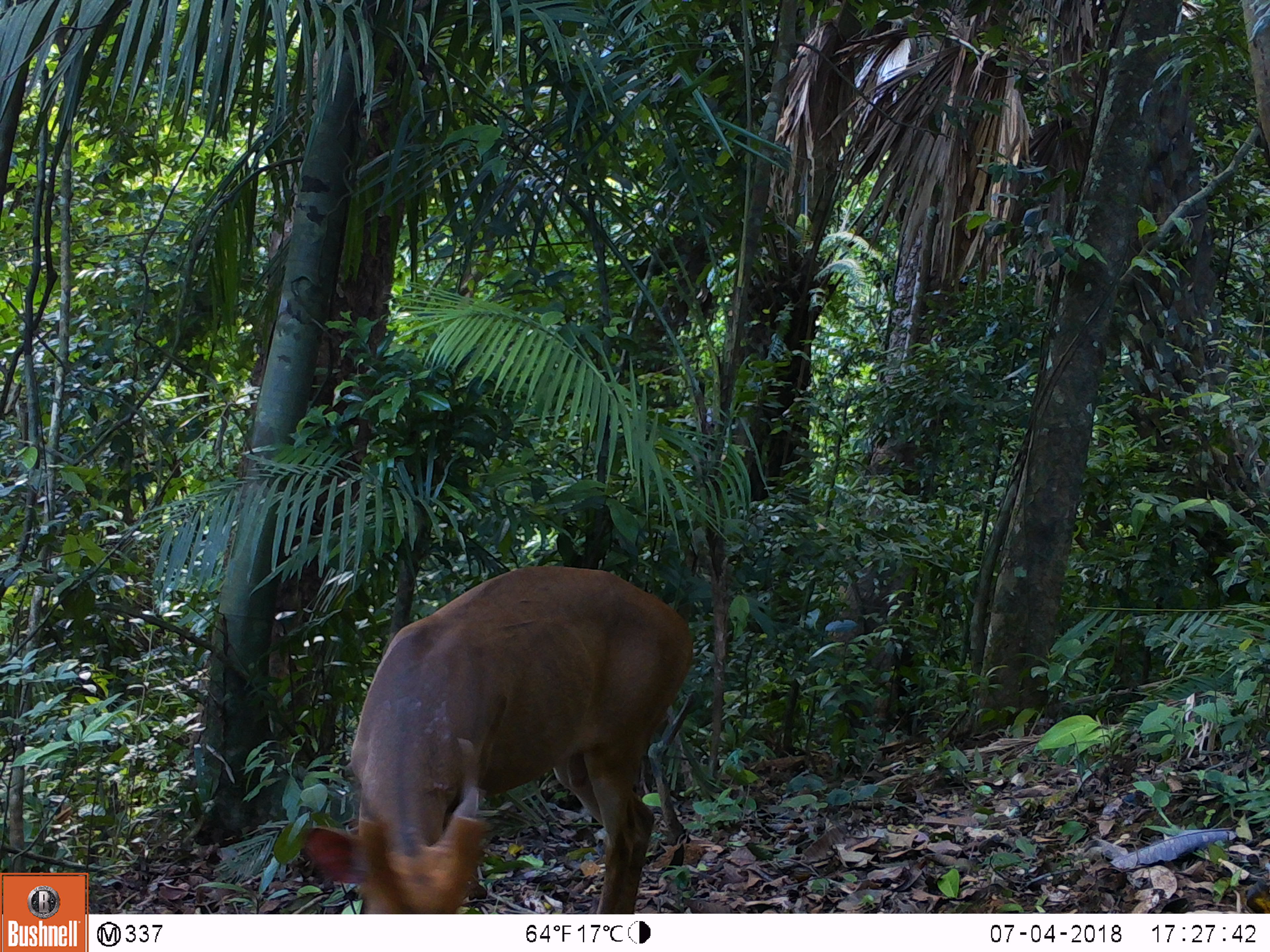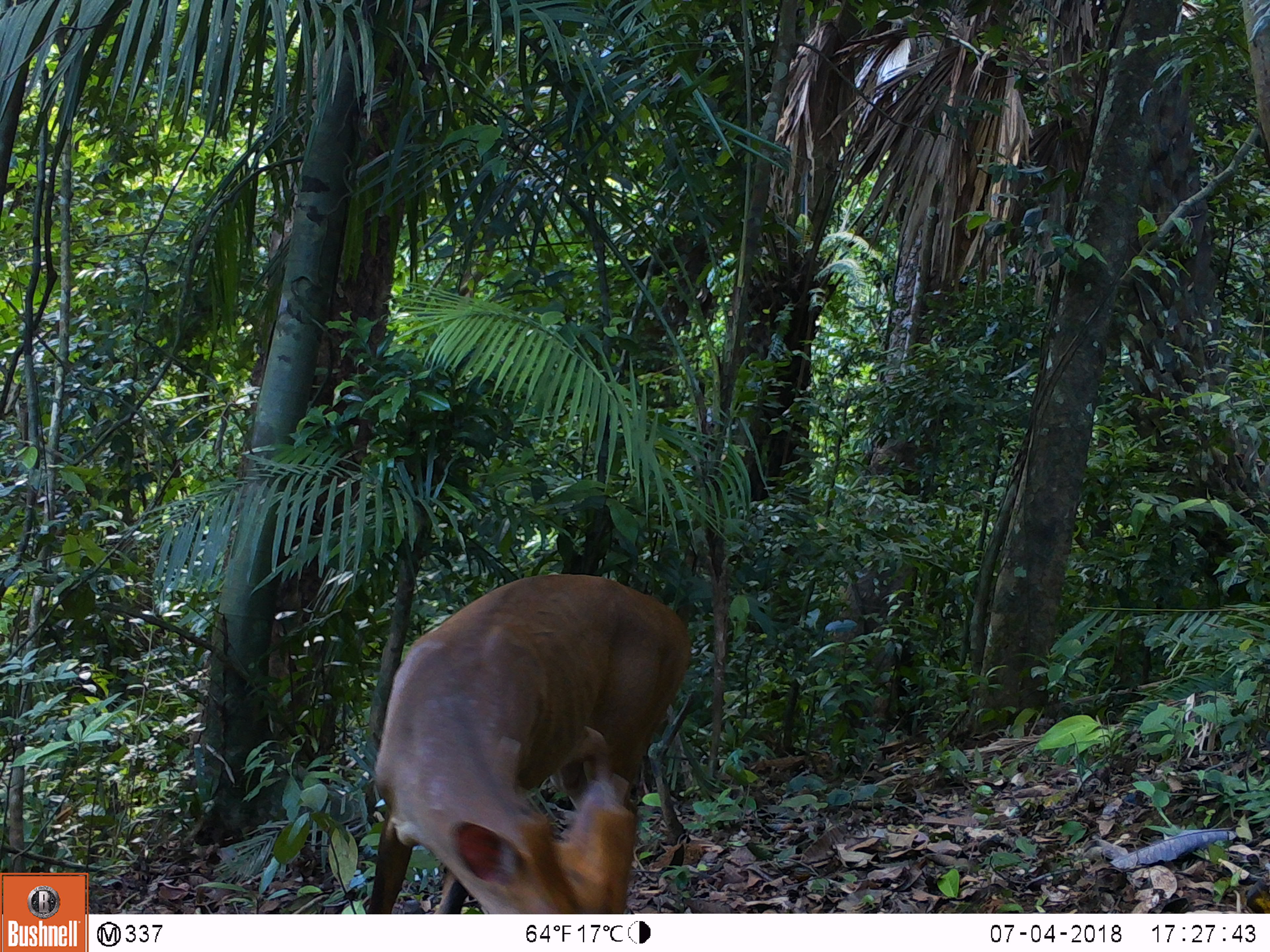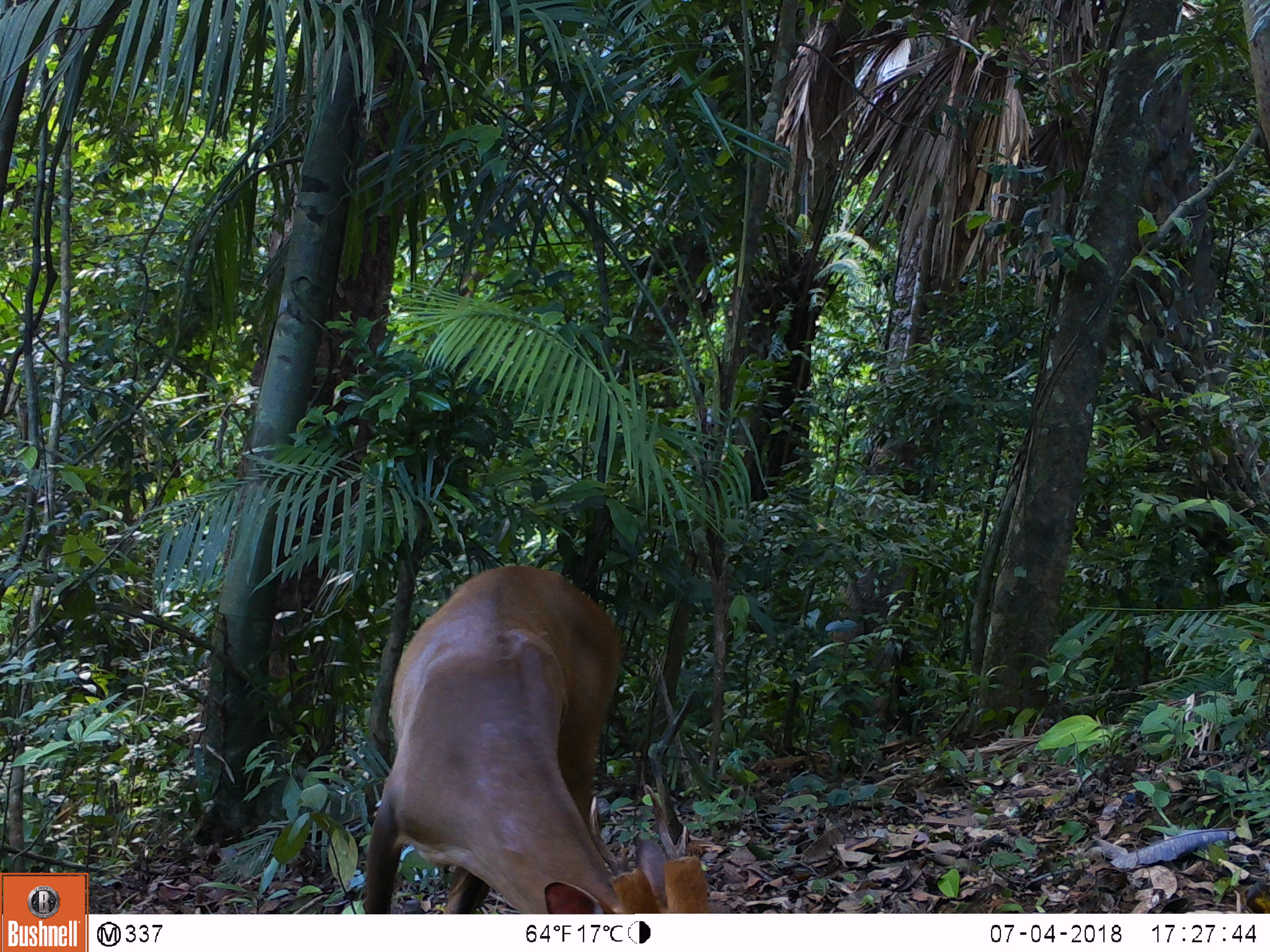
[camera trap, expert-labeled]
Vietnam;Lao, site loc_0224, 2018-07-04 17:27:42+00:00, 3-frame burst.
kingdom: Animalia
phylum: Chordata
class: Mammalia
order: Artiodactyla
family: Cervidae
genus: Muntiacus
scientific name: Muntiacus vuquangensis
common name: large-antlered muntjac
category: large antlered muntjac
Large antlered muntjac (large-antlered muntjac) (Muntiacus vuquangensis). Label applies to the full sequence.